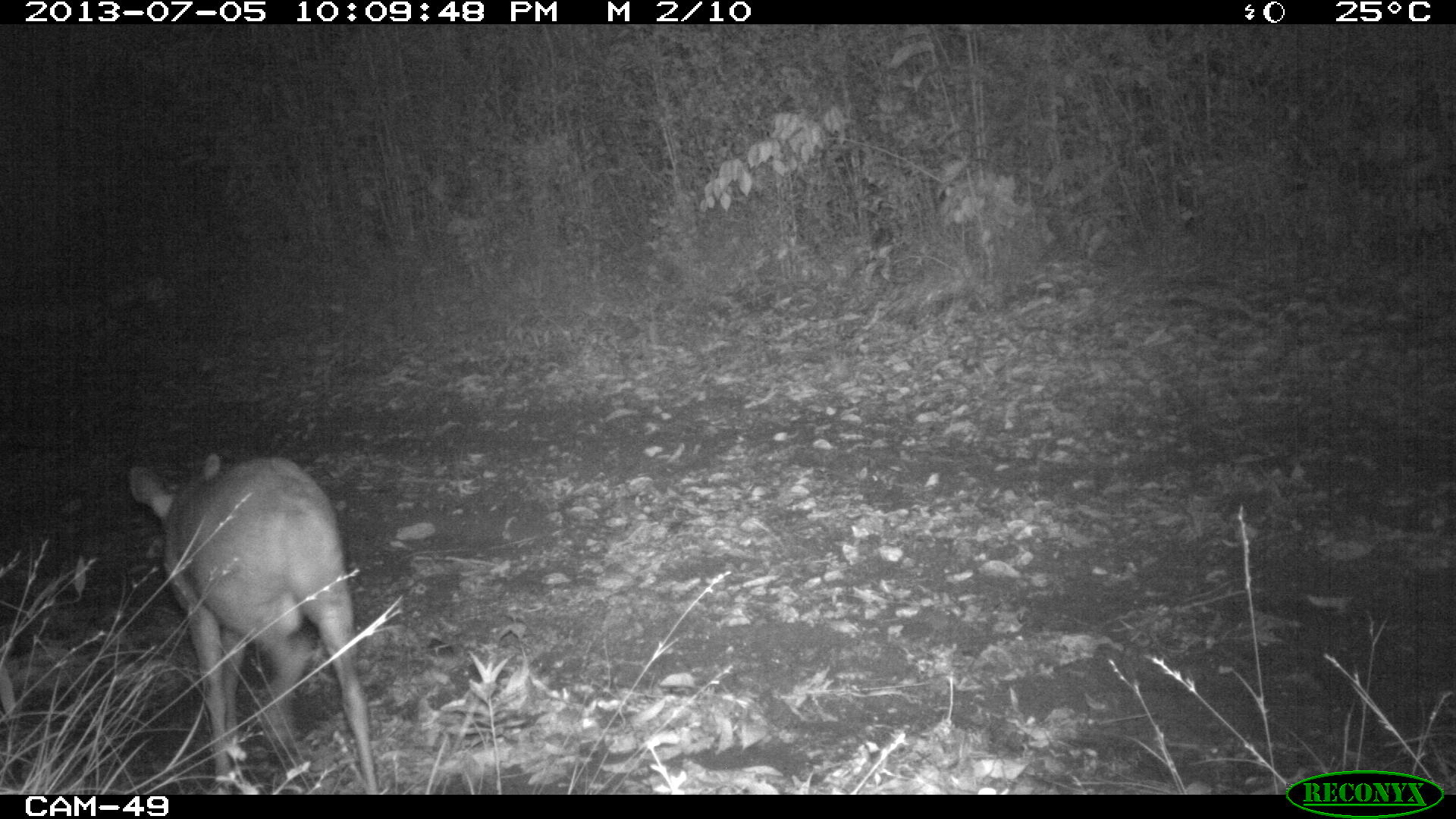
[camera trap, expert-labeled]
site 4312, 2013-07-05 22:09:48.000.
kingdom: Animalia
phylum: Chordata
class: Mammalia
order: Artiodactyla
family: Cervidae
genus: Mazama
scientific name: Mazama temama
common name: central american red brocket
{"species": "Mazama temama (central american red brocket)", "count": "1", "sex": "male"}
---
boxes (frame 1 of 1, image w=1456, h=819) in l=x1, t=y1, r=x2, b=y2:
mazama temama: l=126, t=451, r=381, b=795